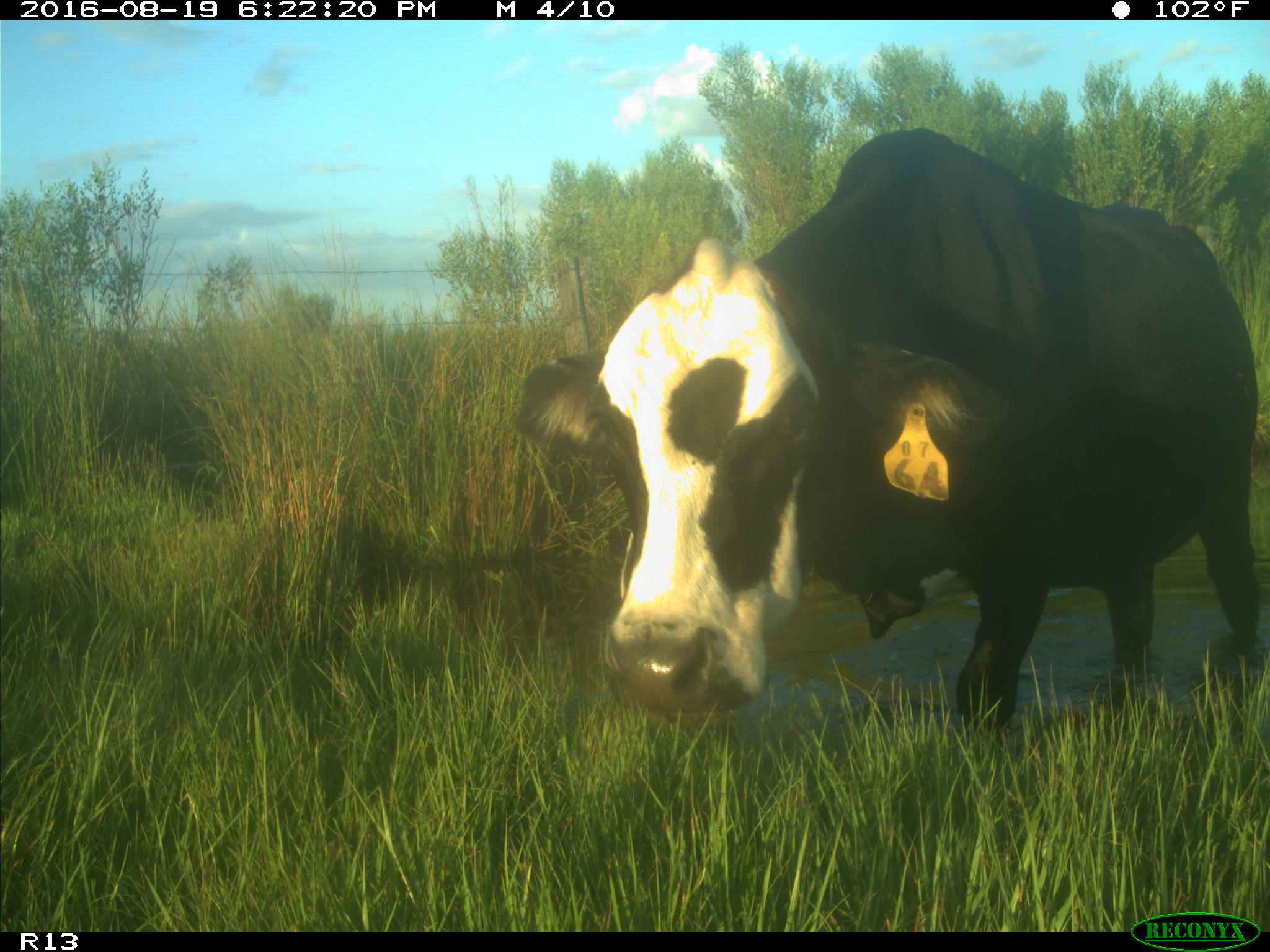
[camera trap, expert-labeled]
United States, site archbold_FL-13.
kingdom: Animalia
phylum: Chordata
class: Mammalia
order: Artiodactyla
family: Bovidae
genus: Bos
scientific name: Bos taurus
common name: domestic cow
Bos taurus (domestic cow).